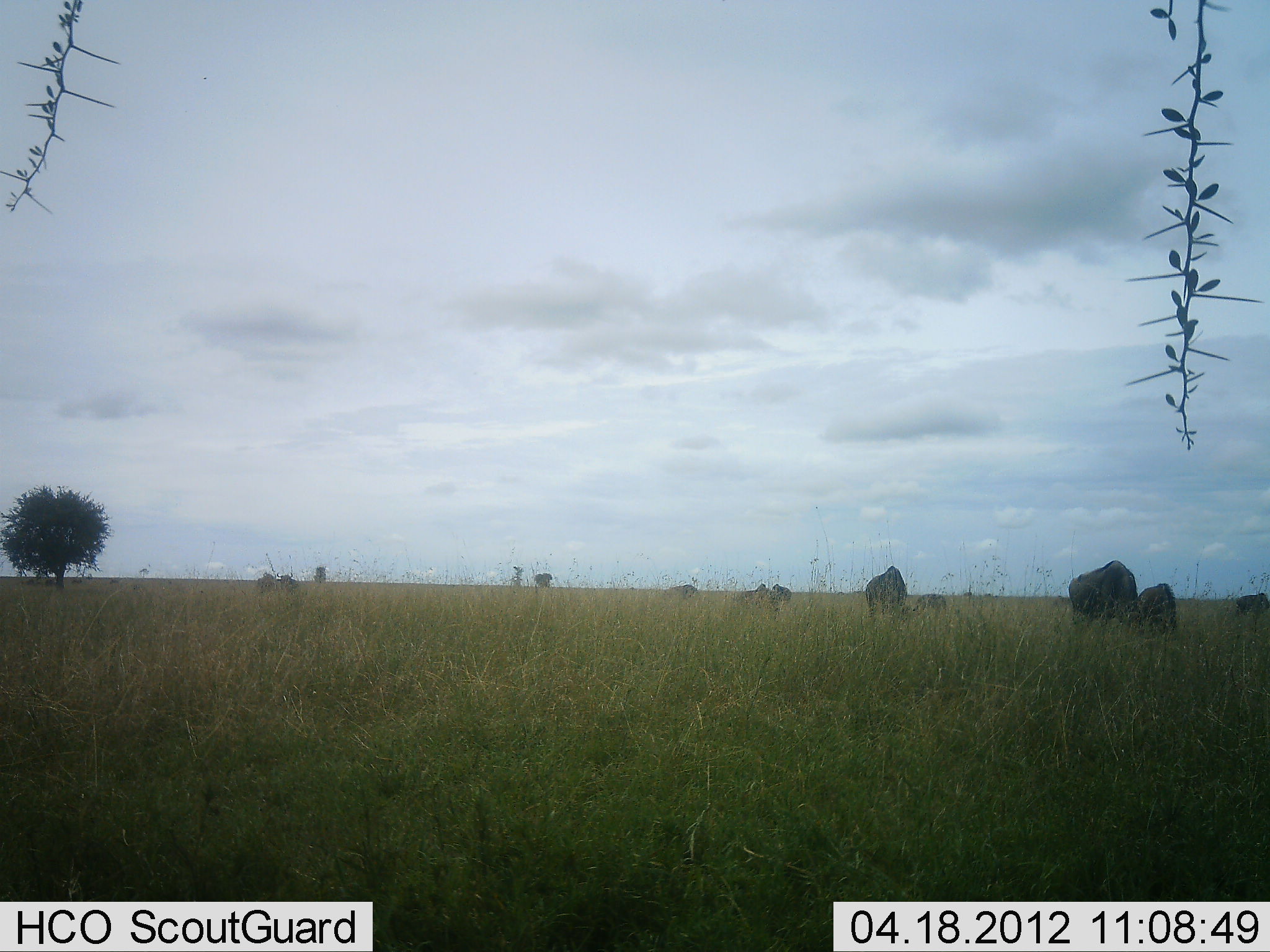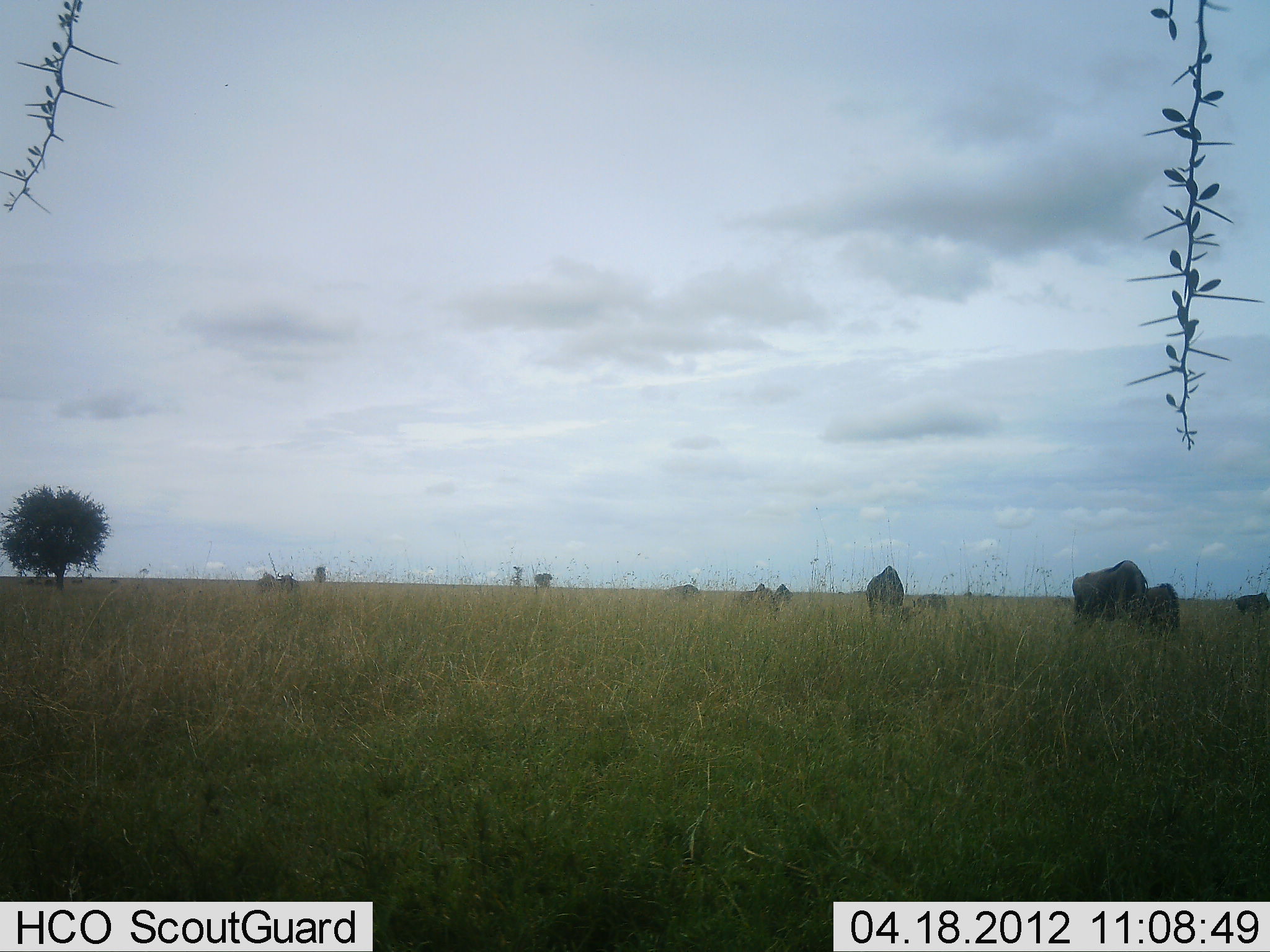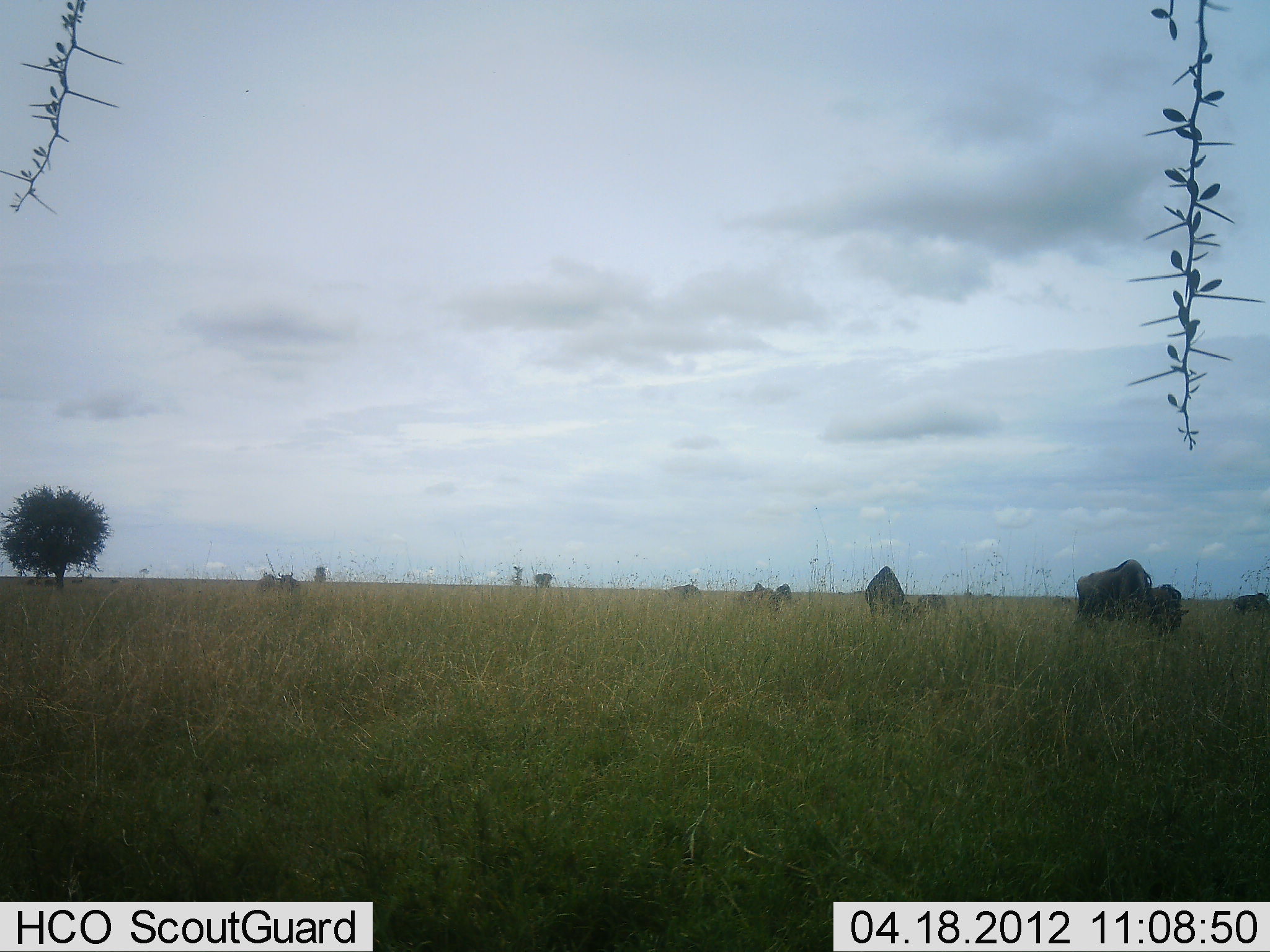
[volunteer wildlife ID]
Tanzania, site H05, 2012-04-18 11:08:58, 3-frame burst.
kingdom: Animalia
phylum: Chordata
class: Mammalia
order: Artiodactyla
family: Bovidae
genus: Connochaetes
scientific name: Connochaetes taurinus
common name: blue wildebeest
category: wildebeest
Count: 9.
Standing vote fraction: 33%.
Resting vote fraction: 11%.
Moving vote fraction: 6%.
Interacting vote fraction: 0%.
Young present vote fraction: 6%.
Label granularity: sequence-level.